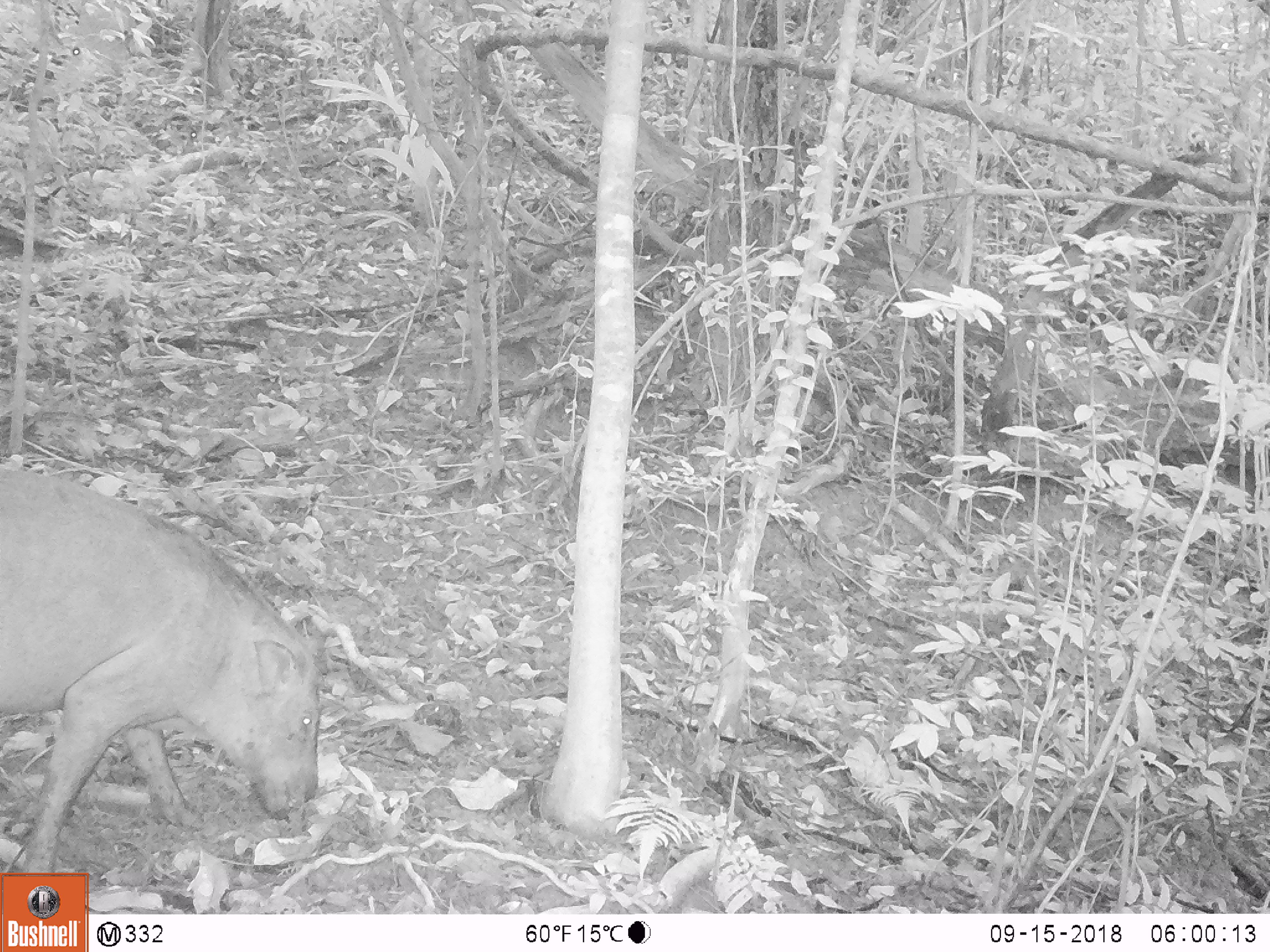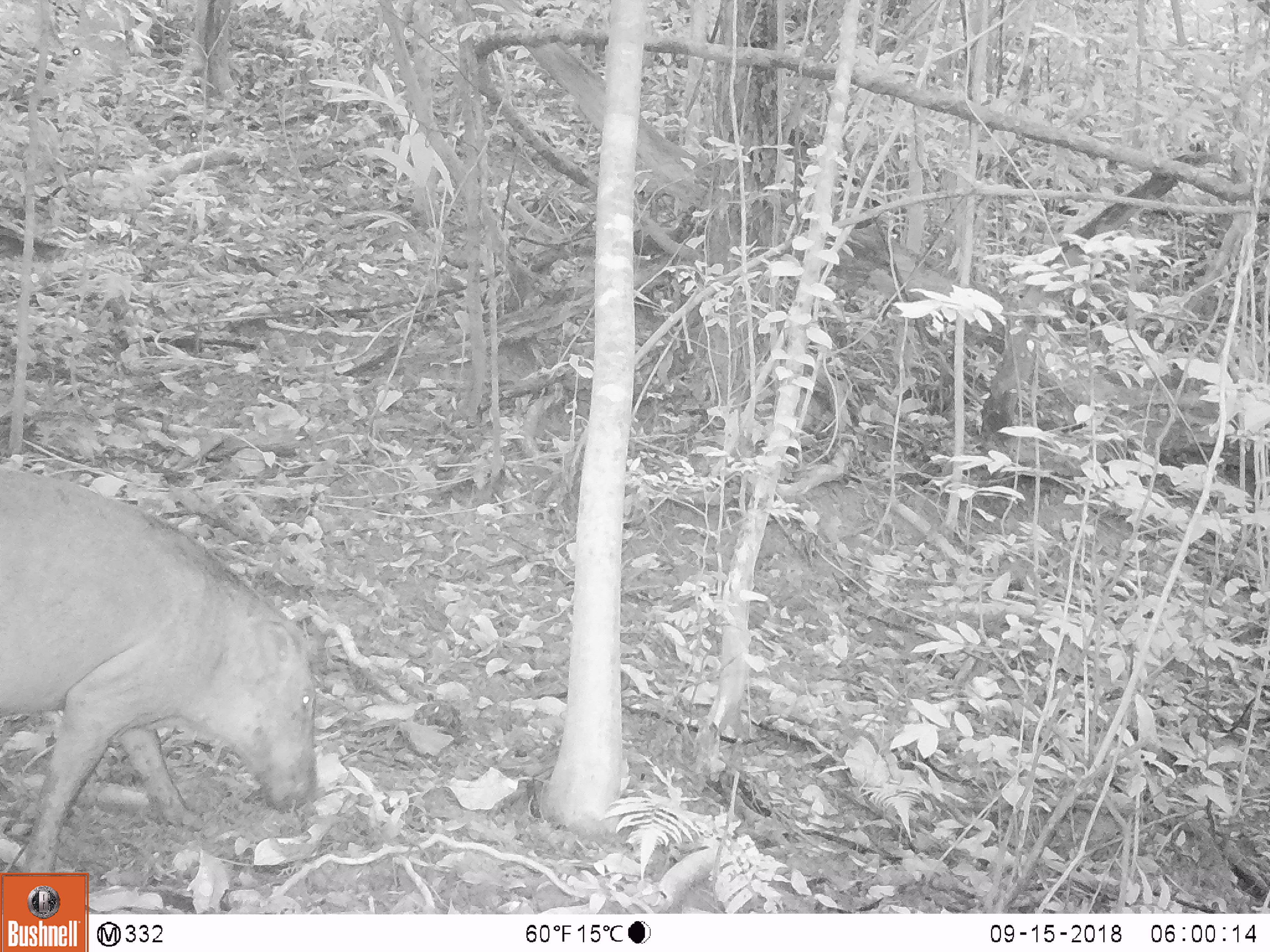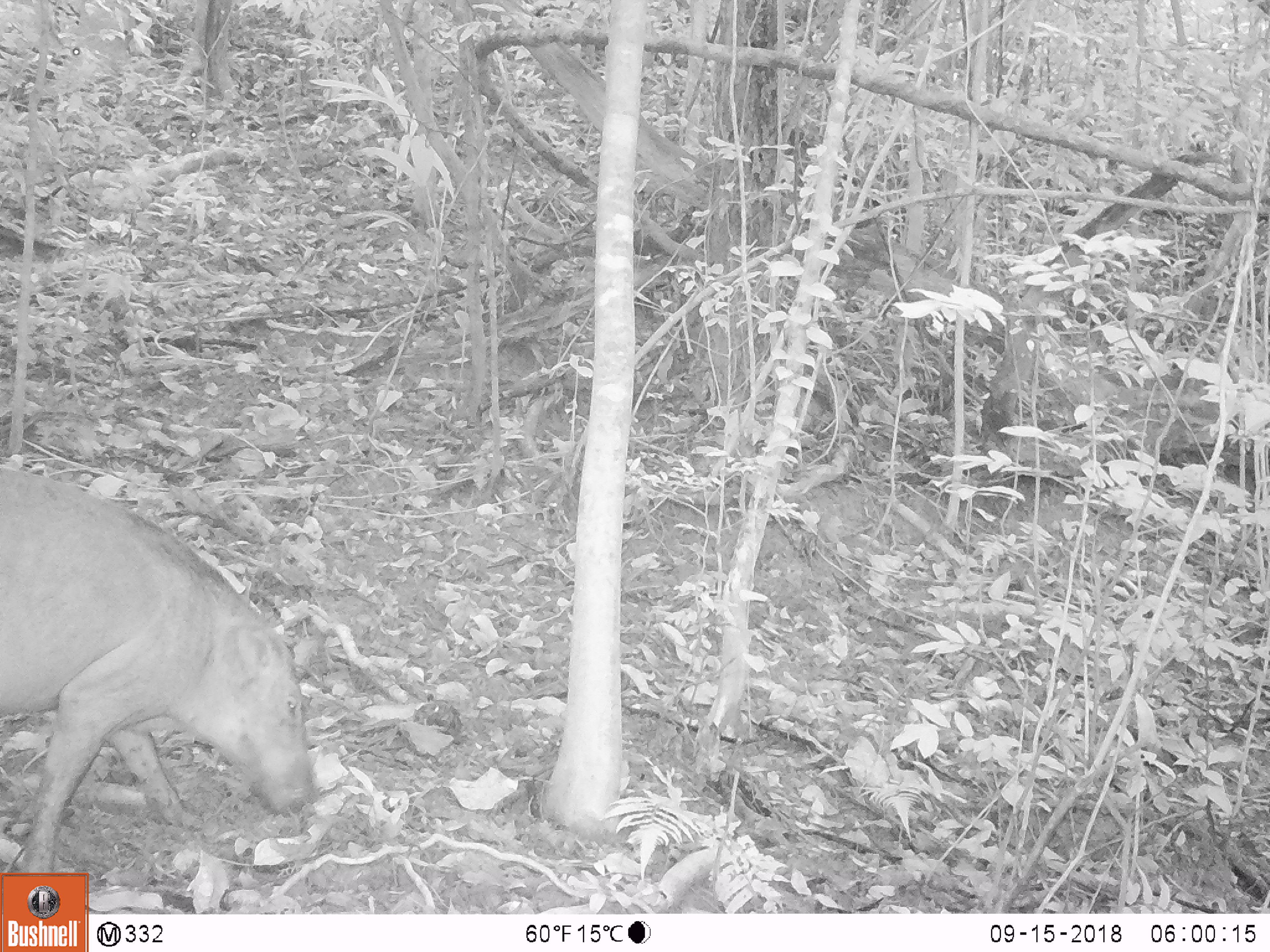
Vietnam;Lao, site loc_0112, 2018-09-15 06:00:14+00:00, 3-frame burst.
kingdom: Animalia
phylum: Chordata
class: Mammalia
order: Artiodactyla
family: Suidae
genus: Sus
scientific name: Sus scrofa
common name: eurasian wild pig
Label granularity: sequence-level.